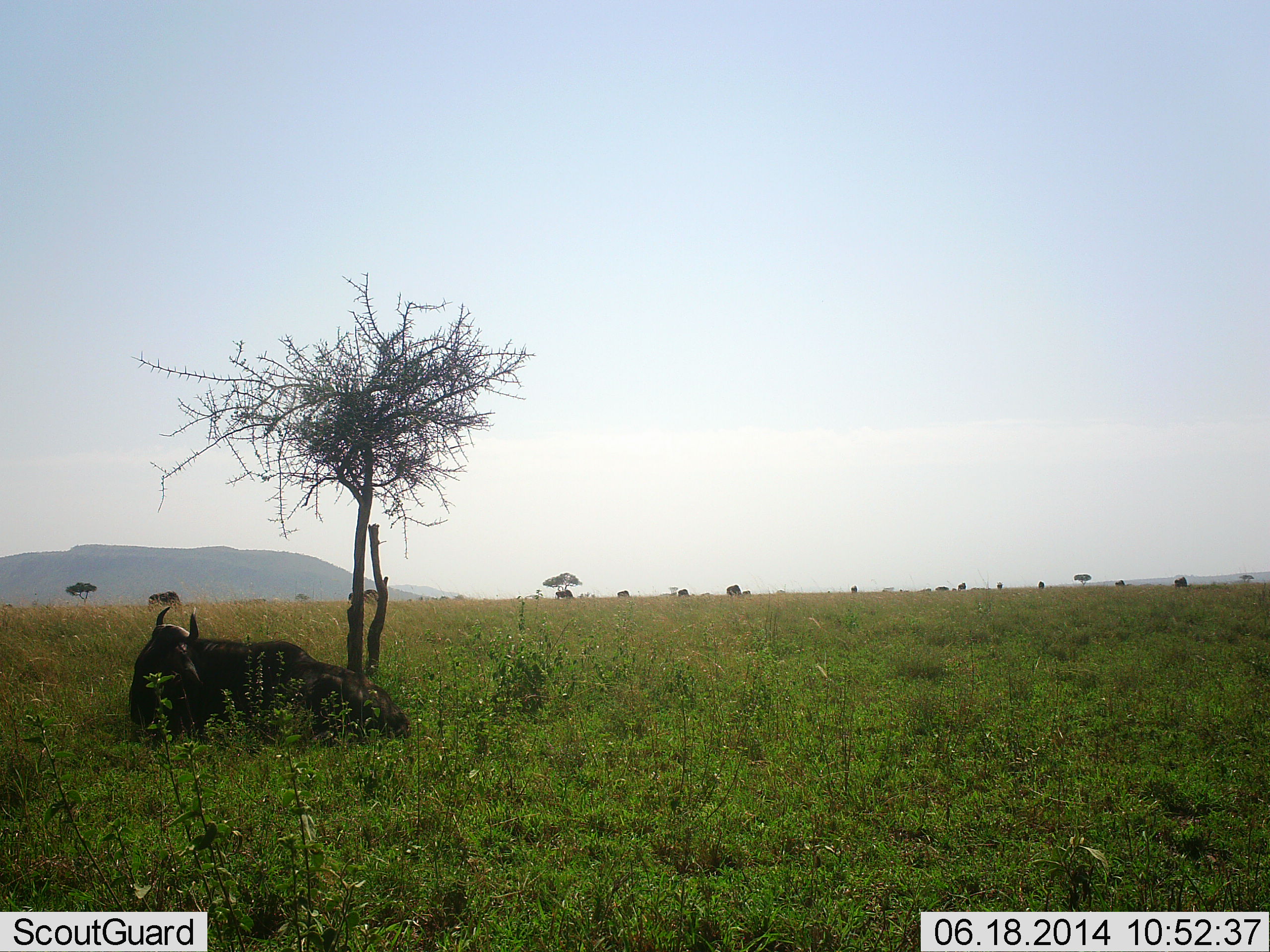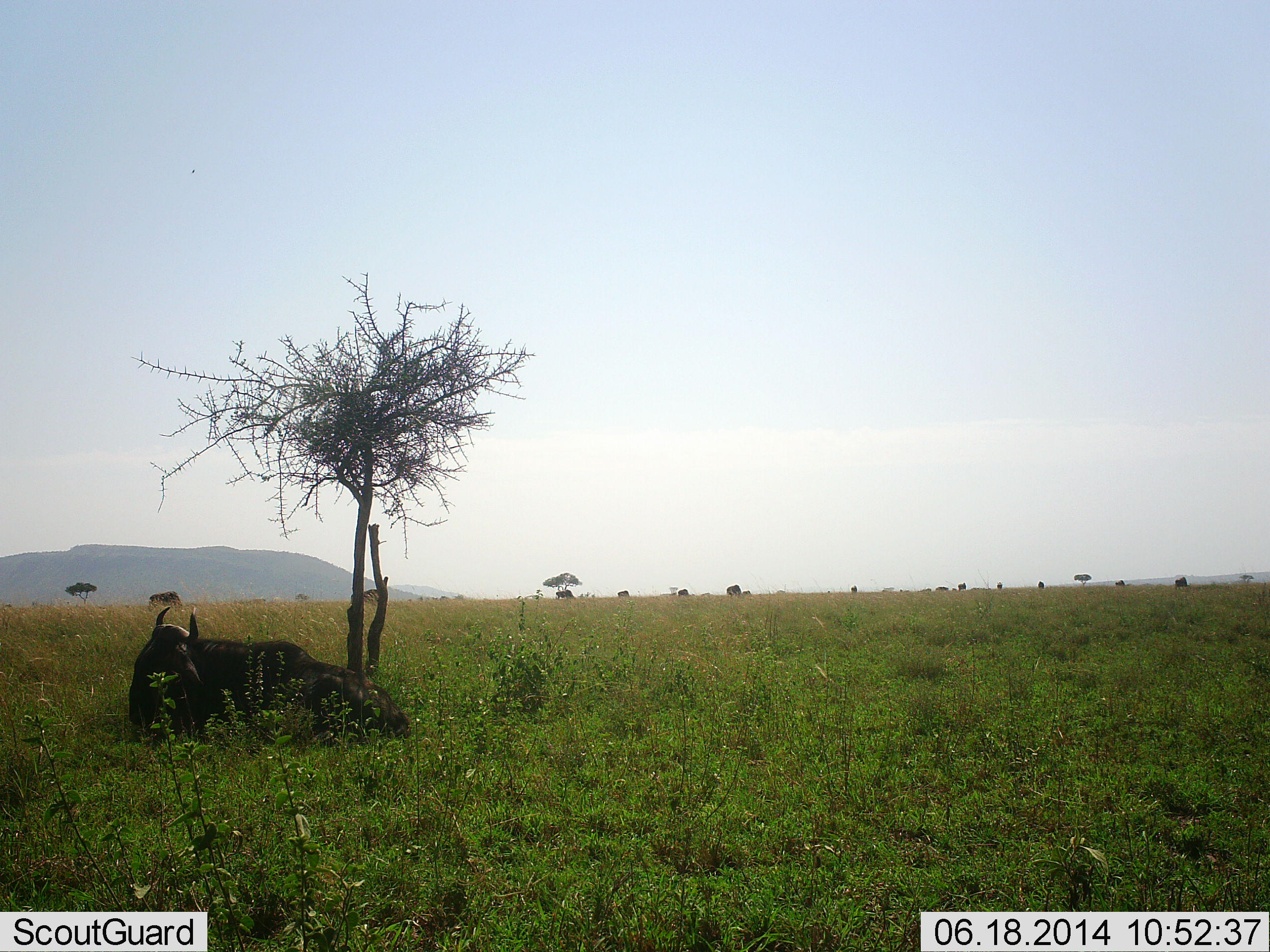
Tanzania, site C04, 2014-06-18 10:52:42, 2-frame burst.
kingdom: Animalia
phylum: Chordata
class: Mammalia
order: Artiodactyla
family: Bovidae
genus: Connochaetes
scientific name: Connochaetes taurinus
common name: blue wildebeest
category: wildebeest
Wildebeest (blue wildebeest) (Connochaetes taurinus), count 2. Behavior (volunteer vote fractions): standing 30%, resting 100%, moving 10%, interacting 0%. Young present (vote fraction): 0%. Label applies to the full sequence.